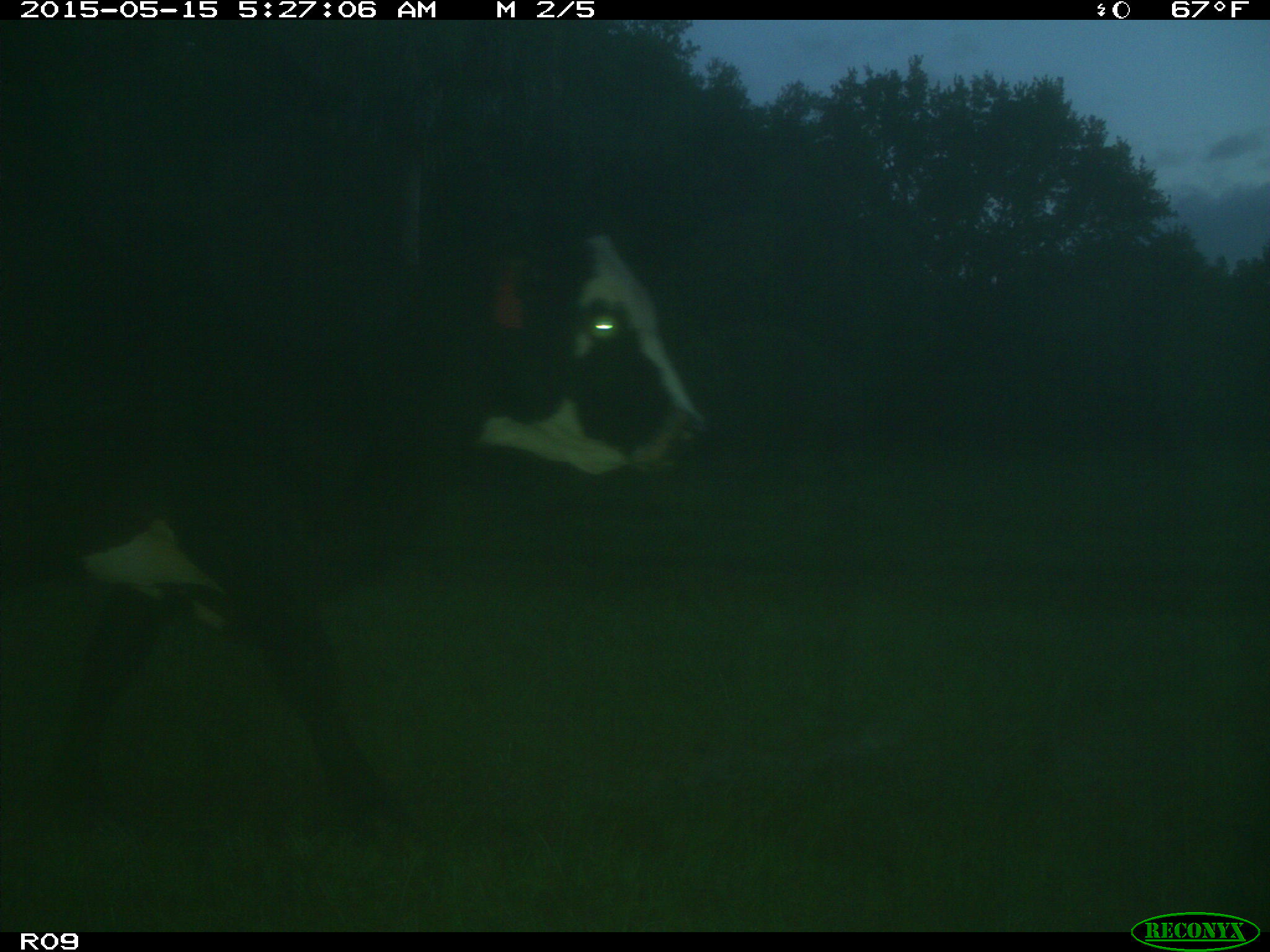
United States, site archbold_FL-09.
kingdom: Animalia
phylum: Chordata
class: Mammalia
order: Artiodactyla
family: Bovidae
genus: Bos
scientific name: Bos taurus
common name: domestic cow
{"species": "Bos taurus (domestic cow)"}